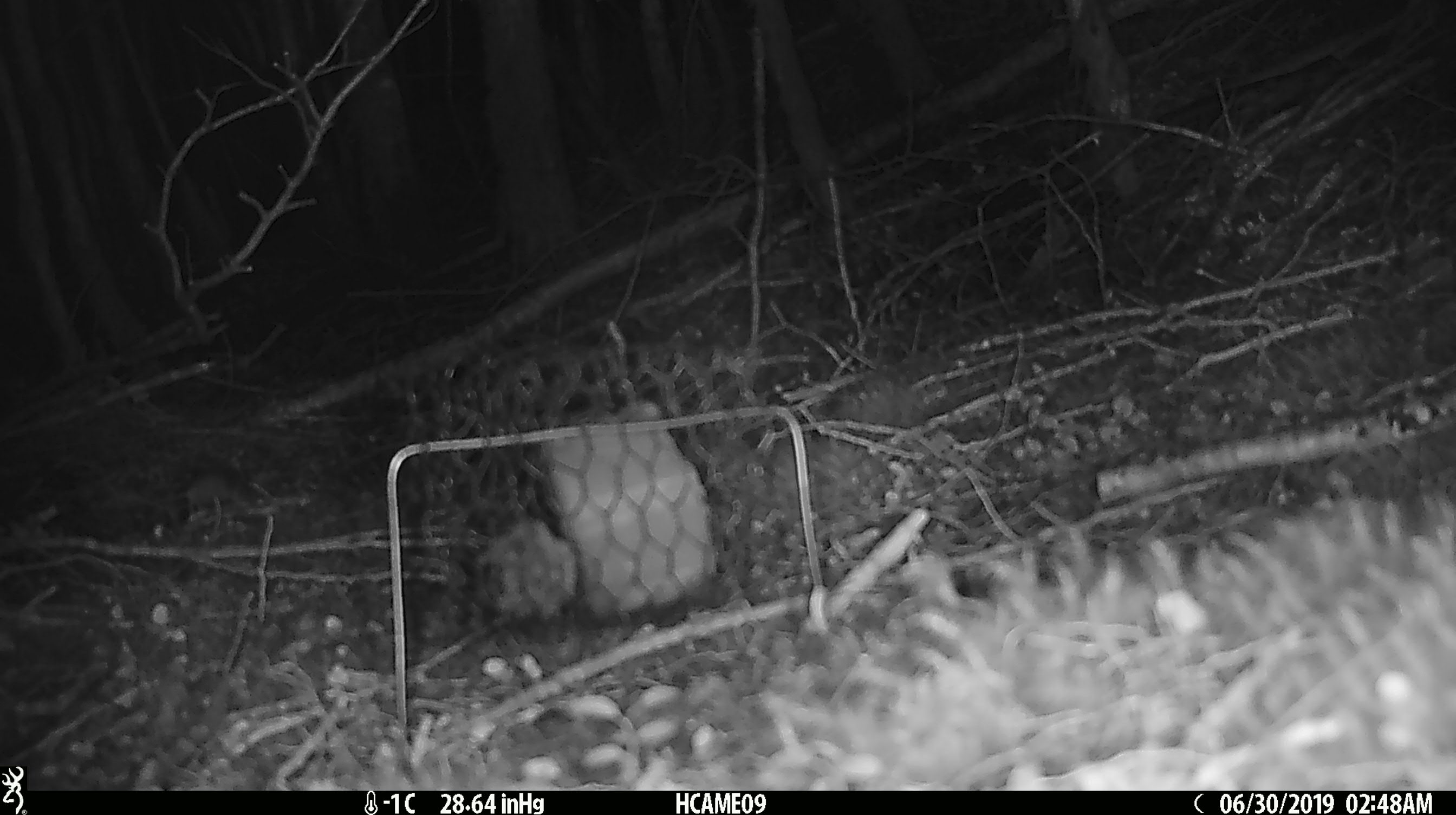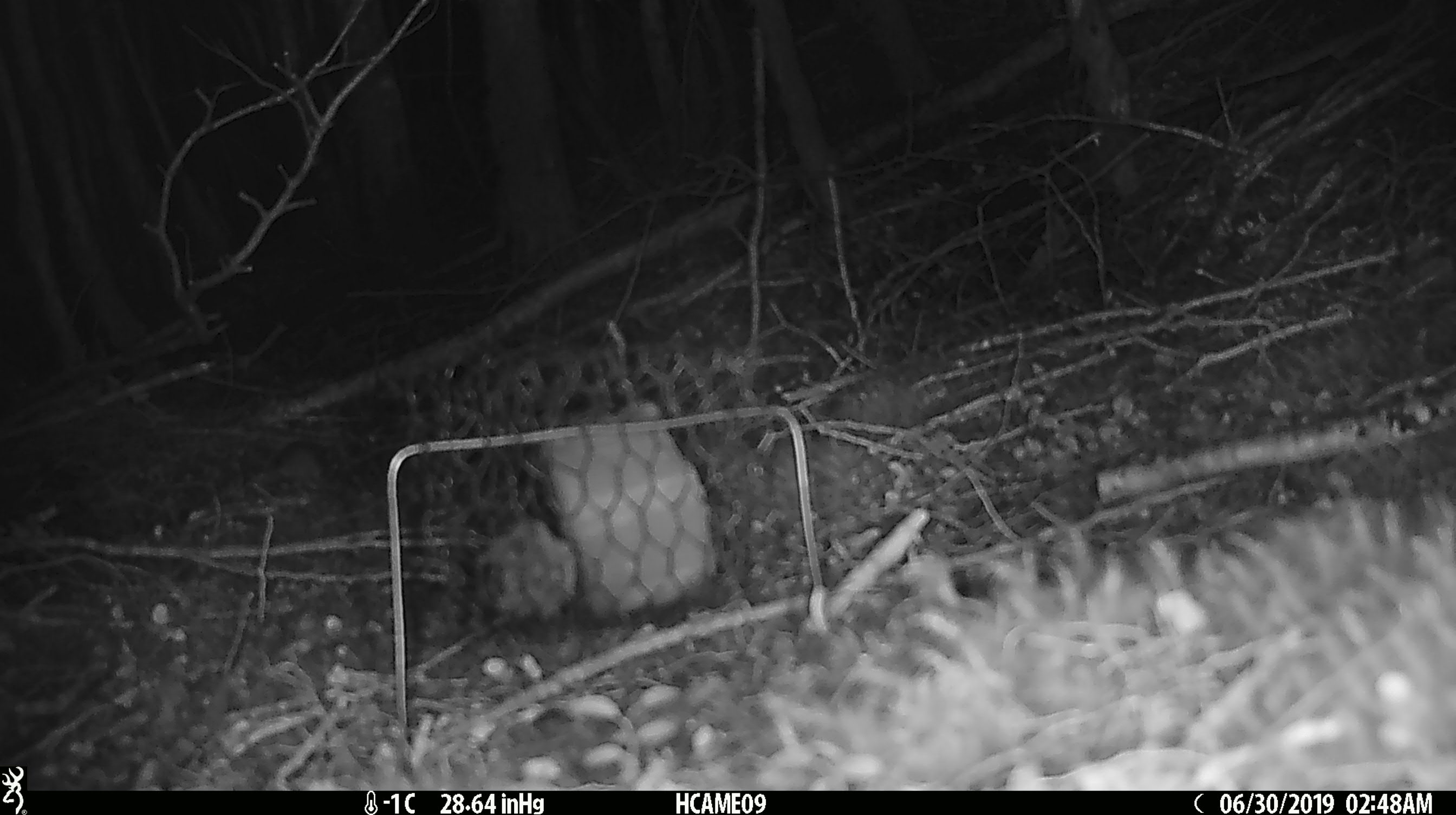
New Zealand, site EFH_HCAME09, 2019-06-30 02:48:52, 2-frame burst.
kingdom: Animalia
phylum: Chordata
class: Mammalia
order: Rodentia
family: Muridae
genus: Mus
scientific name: Mus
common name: mouse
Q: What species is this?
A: Mouse (Mus).